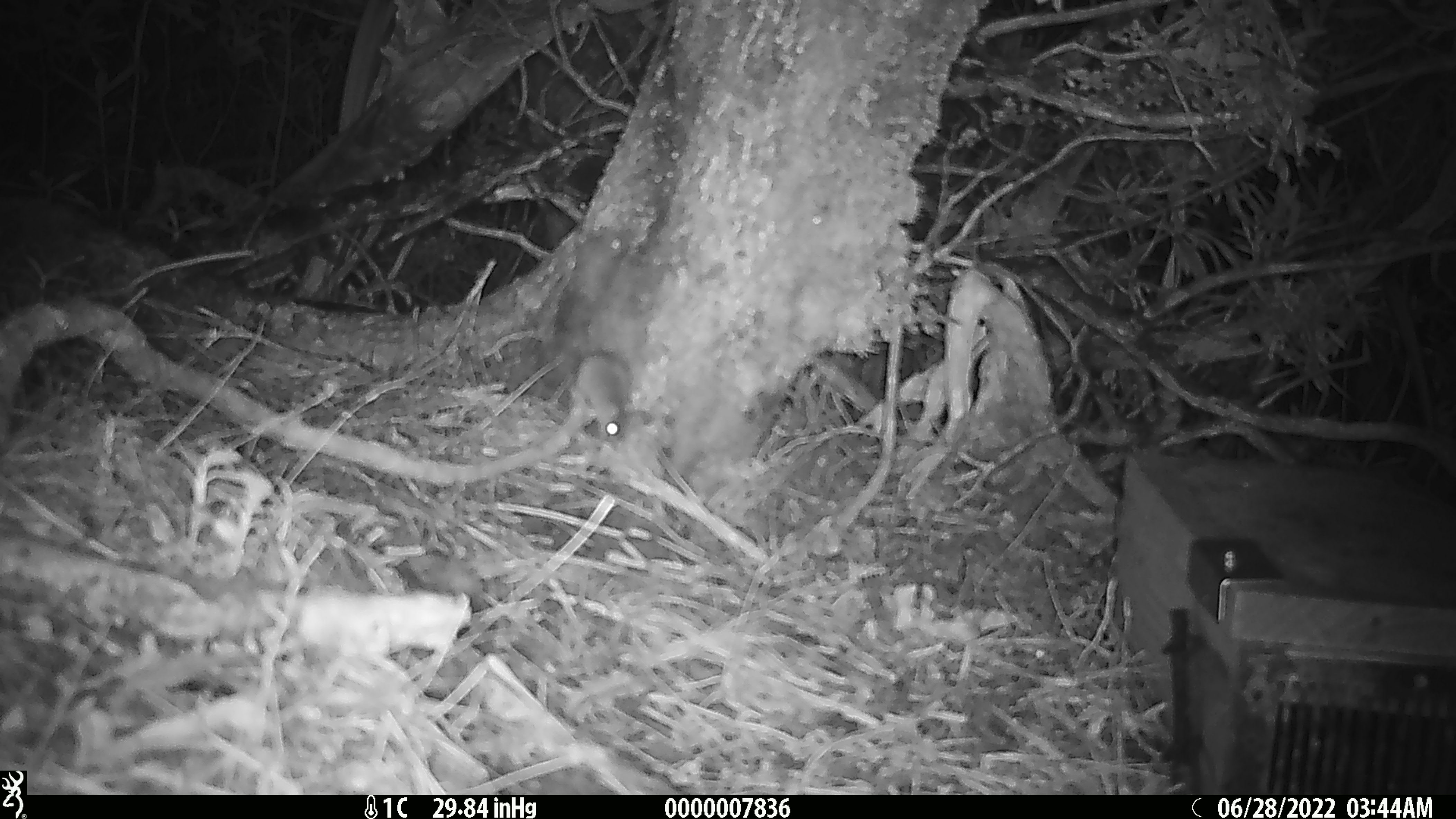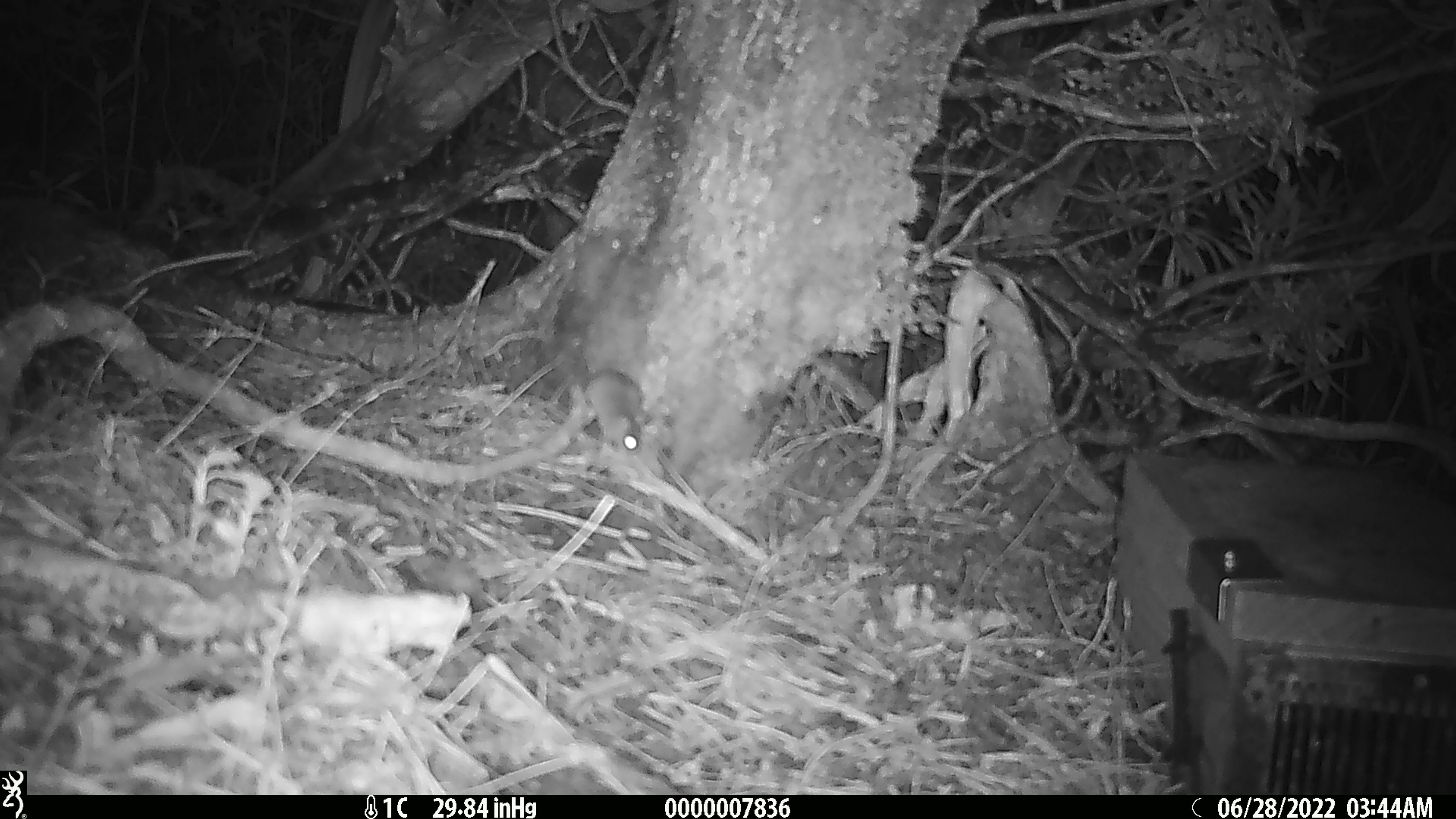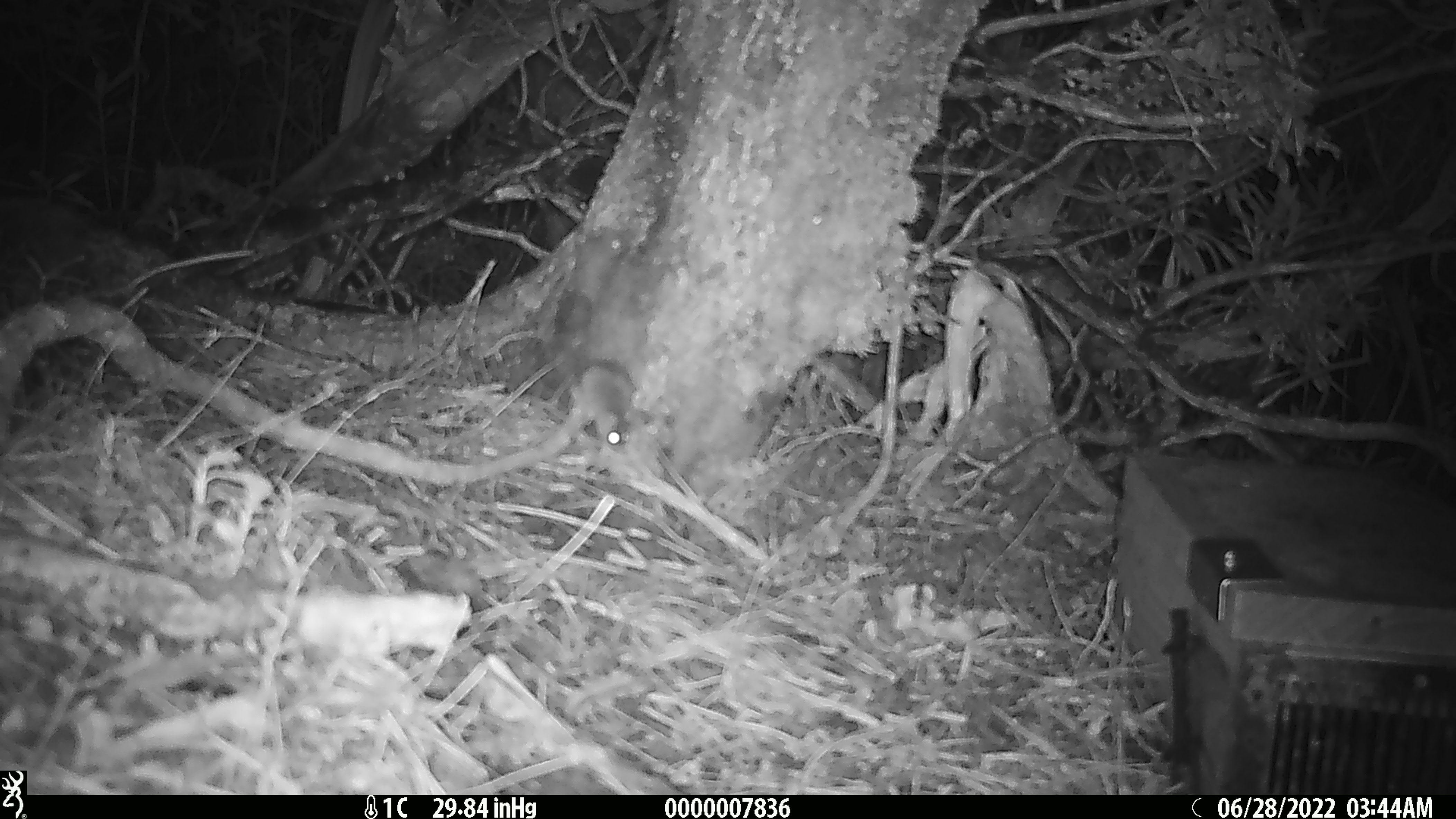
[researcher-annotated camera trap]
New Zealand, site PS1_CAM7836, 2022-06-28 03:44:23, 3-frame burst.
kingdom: Animalia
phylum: Chordata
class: Mammalia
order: Rodentia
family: Muridae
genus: Mus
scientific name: Mus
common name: mouse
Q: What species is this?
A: Mouse (Mus).